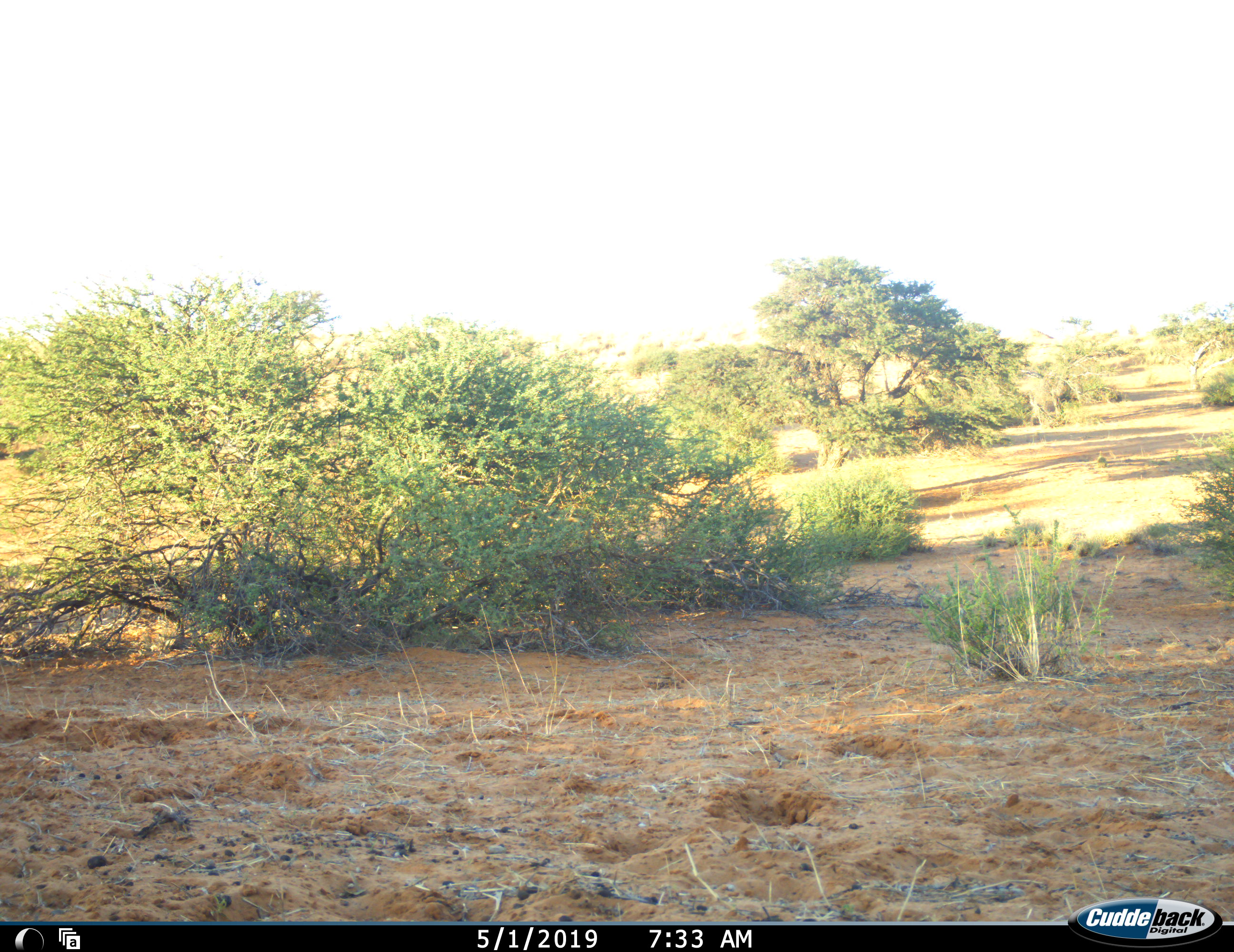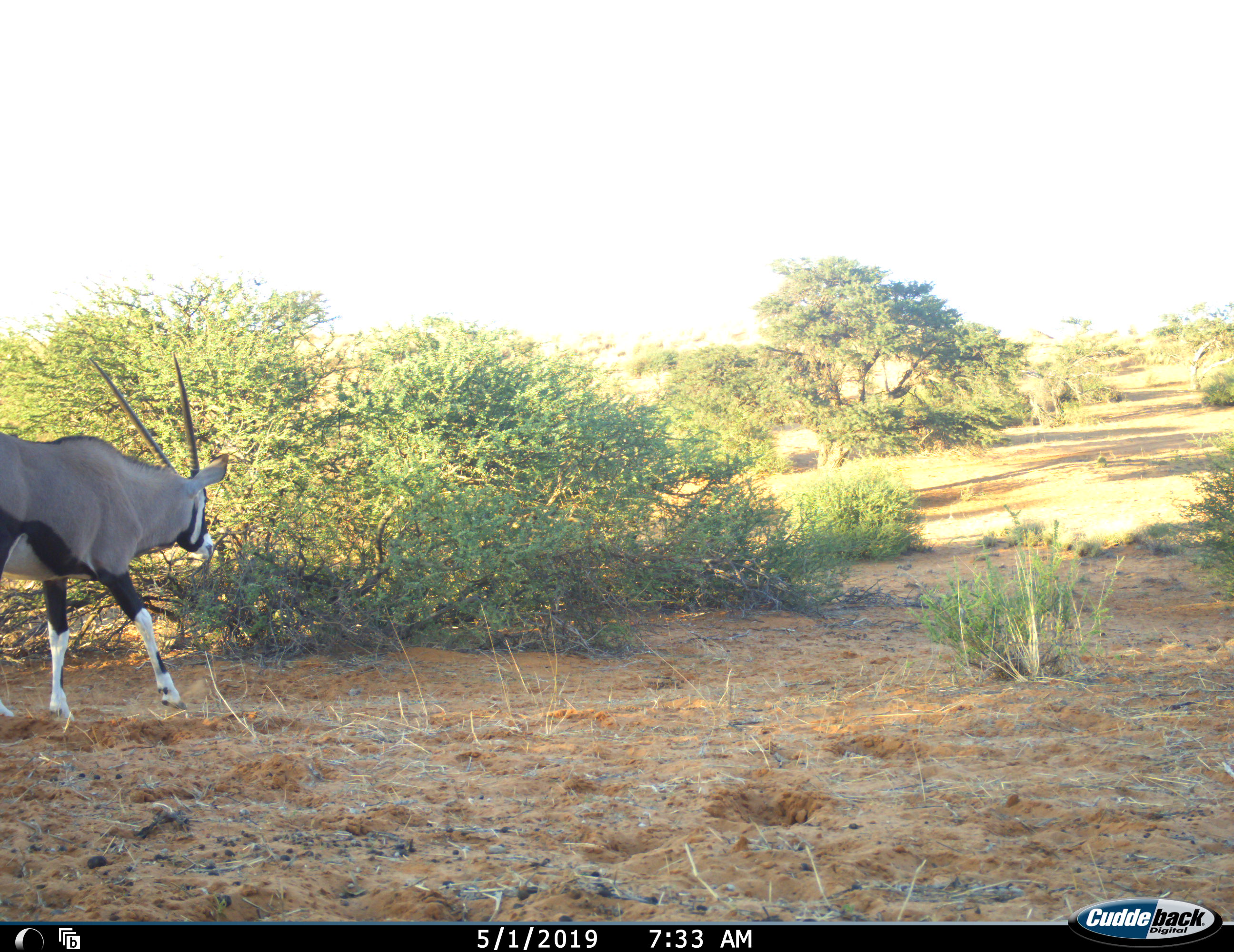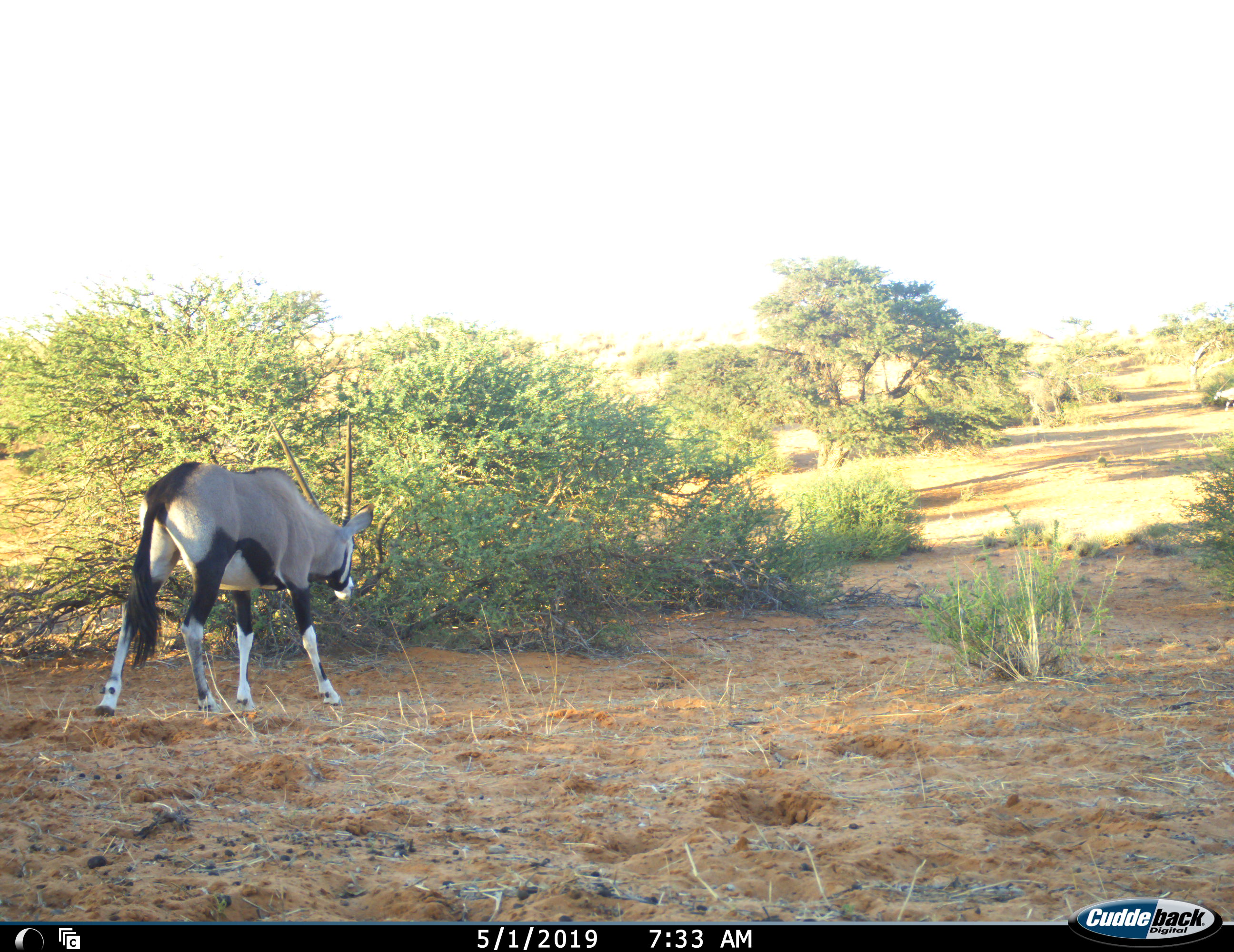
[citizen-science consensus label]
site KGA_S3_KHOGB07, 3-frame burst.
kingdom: Animalia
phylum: Chordata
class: Mammalia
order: Artiodactyla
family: Bovidae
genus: Oryx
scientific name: Oryx gazella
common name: gemsbok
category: oryx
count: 1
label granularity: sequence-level